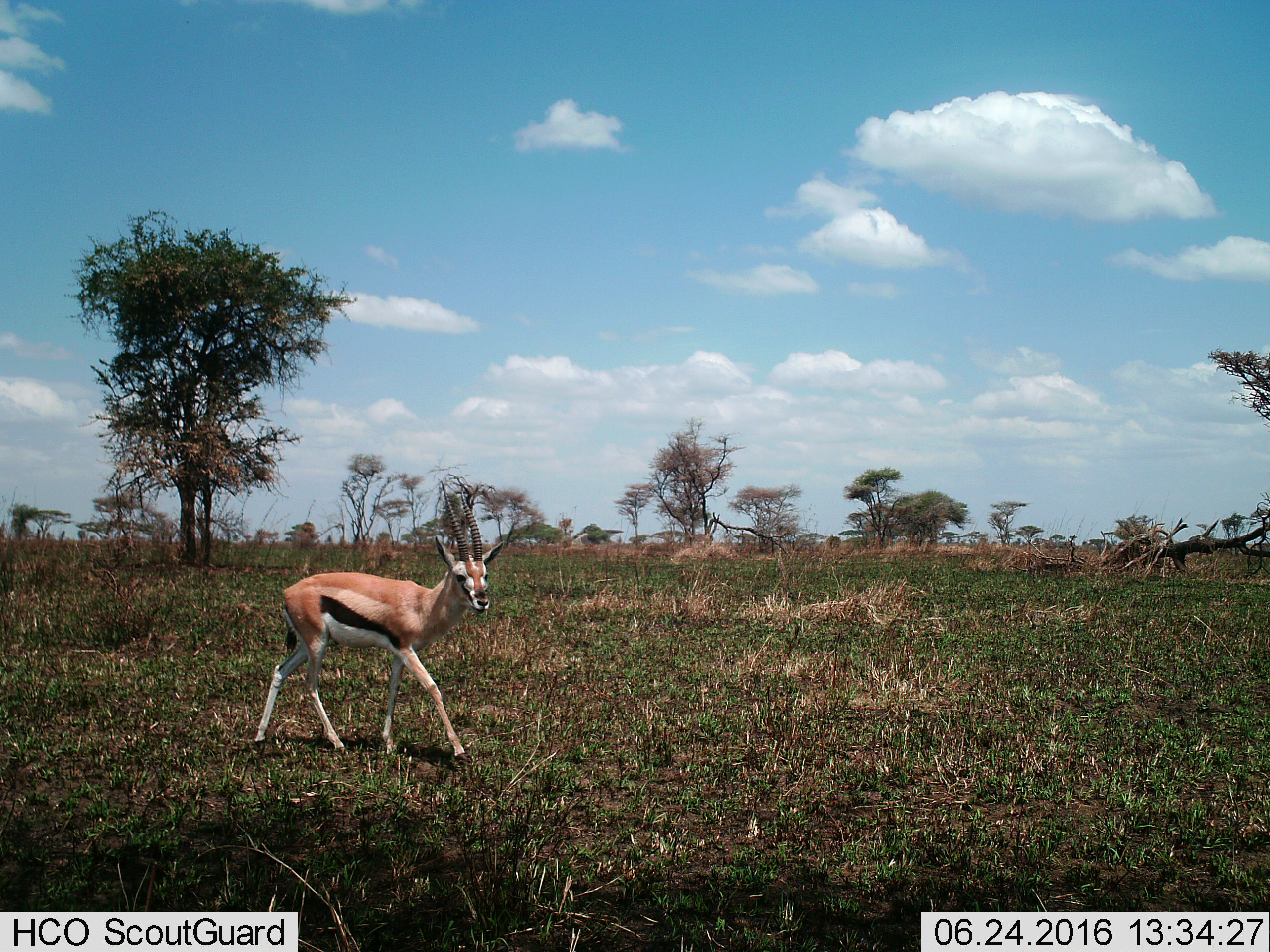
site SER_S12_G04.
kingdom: Animalia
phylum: Chordata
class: Mammalia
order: Artiodactyla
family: Bovidae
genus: Eudorcas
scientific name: Eudorcas thomsonii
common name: thomson's gazelle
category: gazellethomsons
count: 1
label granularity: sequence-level